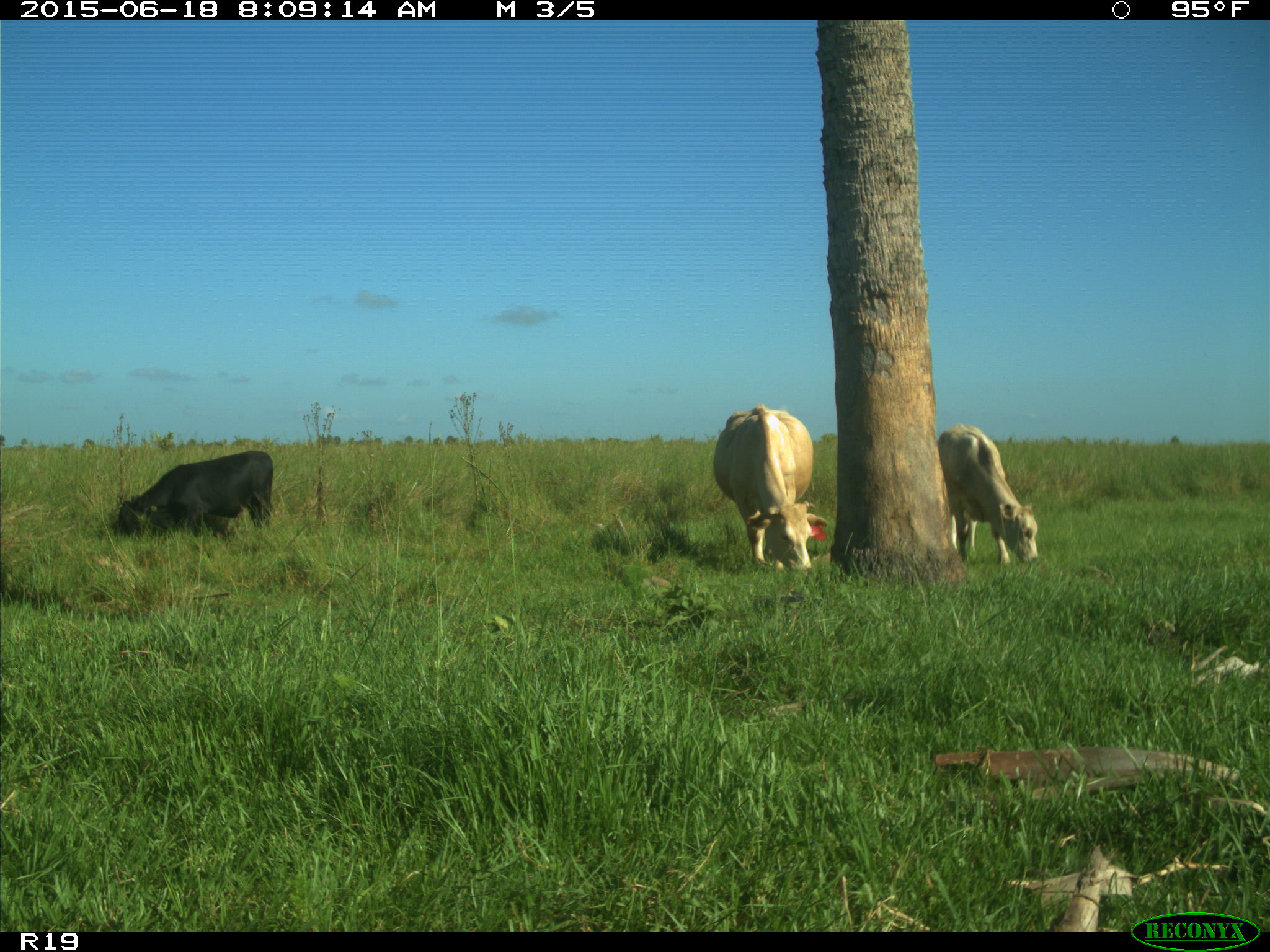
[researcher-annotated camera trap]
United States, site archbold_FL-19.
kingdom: Animalia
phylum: Chordata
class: Mammalia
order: Artiodactyla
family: Bovidae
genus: Bos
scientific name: Bos taurus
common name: domestic cow